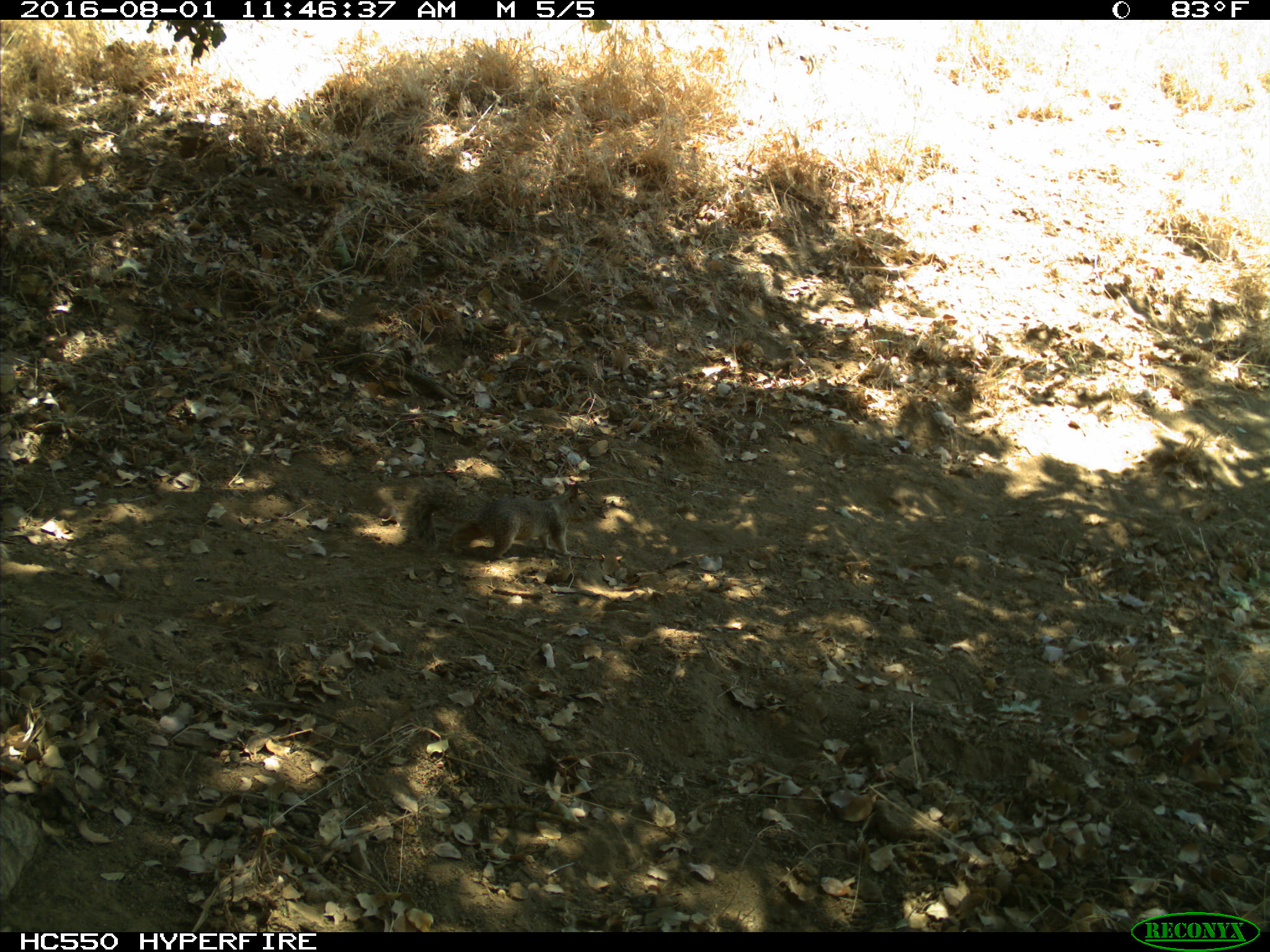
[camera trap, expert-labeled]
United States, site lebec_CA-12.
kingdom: Animalia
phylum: Chordata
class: Mammalia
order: Rodentia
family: Sciuridae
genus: Otospermophilus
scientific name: Otospermophilus beecheyi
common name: california ground squirrel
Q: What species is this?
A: Otospermophilus beecheyi (california ground squirrel).